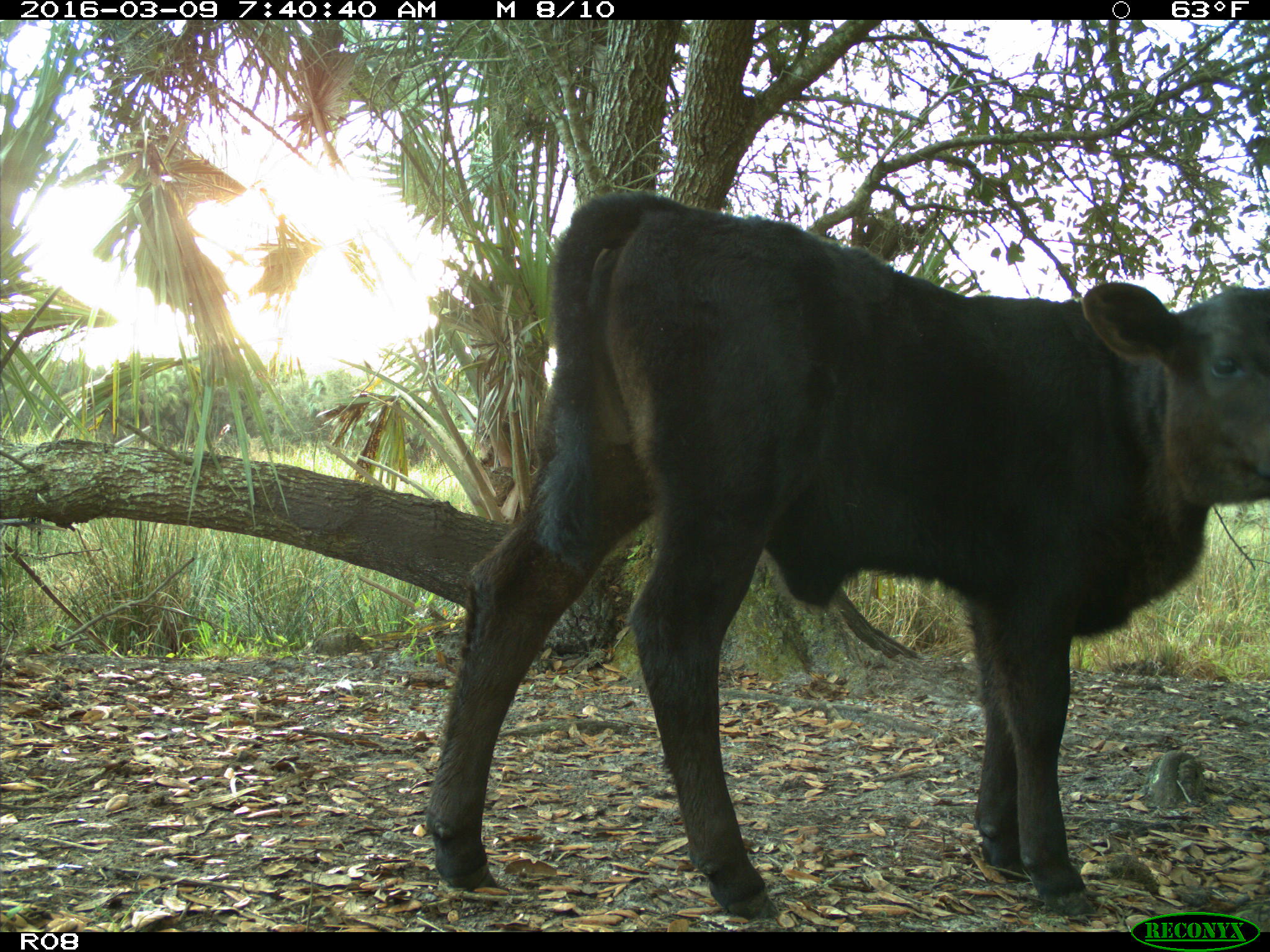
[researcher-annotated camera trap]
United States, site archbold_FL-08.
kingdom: Animalia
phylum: Chordata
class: Mammalia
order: Artiodactyla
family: Bovidae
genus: Bos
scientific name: Bos taurus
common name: domestic cow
Bos taurus (domestic cow).